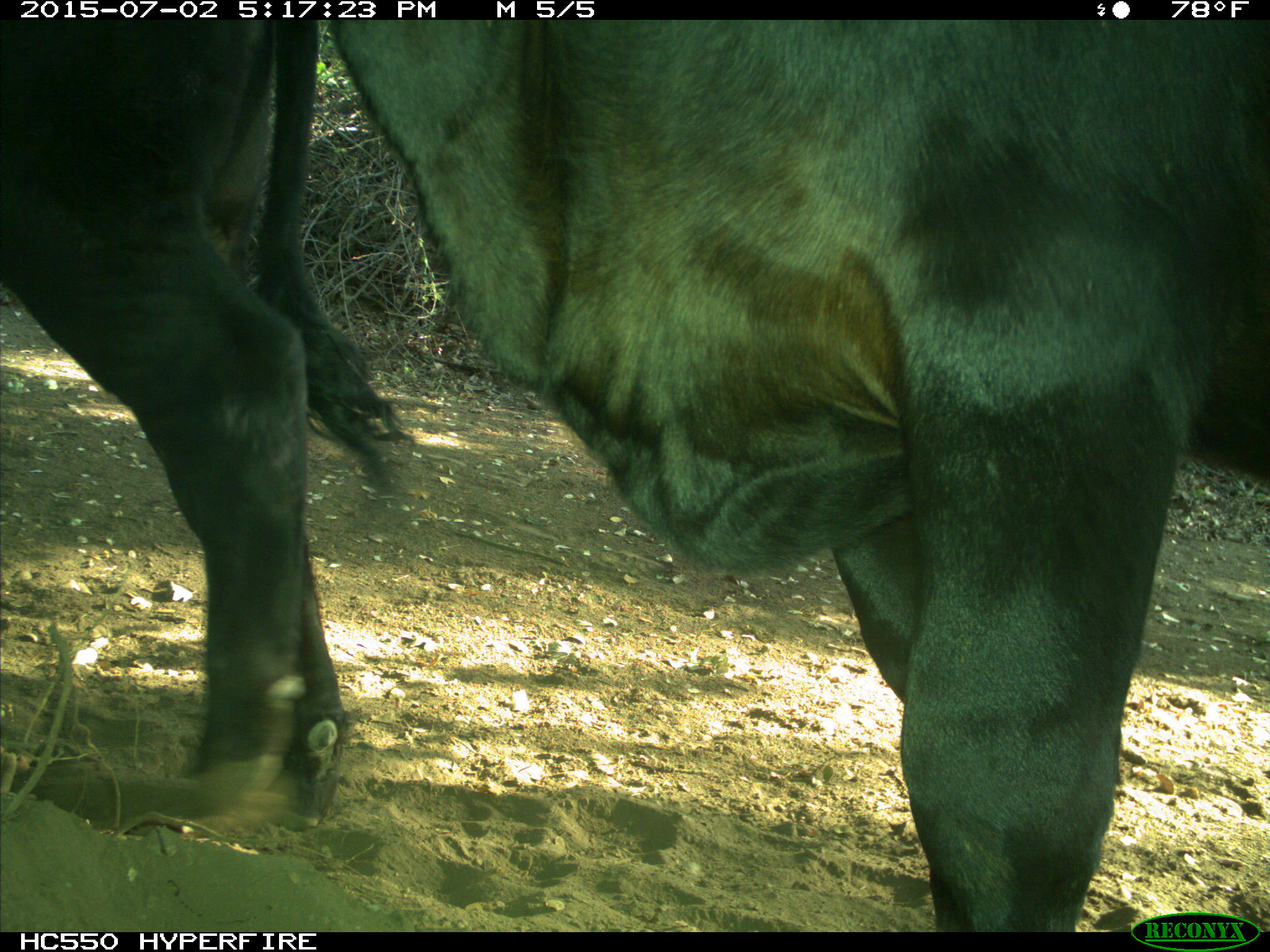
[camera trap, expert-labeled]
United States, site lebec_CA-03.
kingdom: Animalia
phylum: Chordata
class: Mammalia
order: Artiodactyla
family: Bovidae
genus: Bos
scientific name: Bos taurus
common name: domestic cow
Bos taurus (domestic cow).